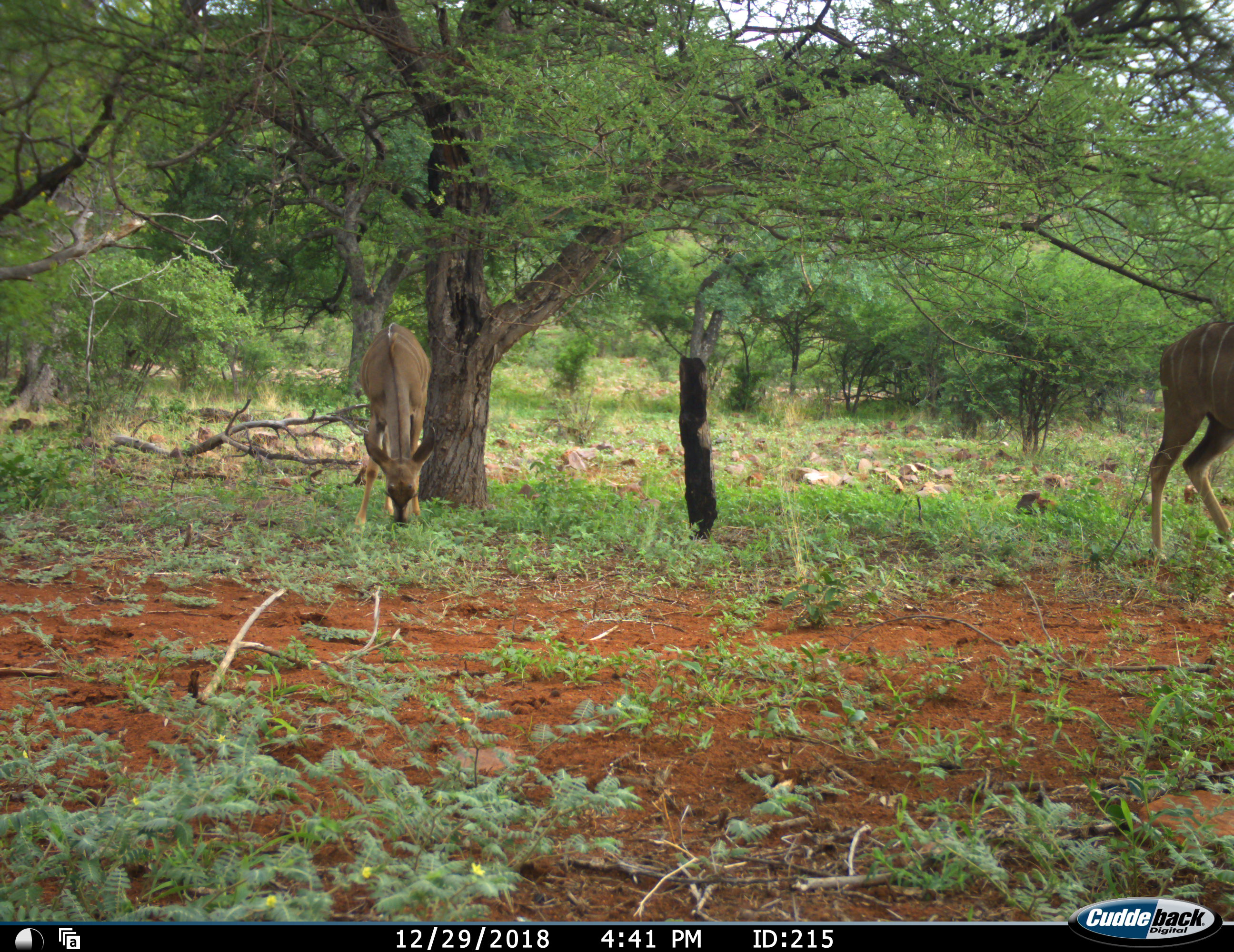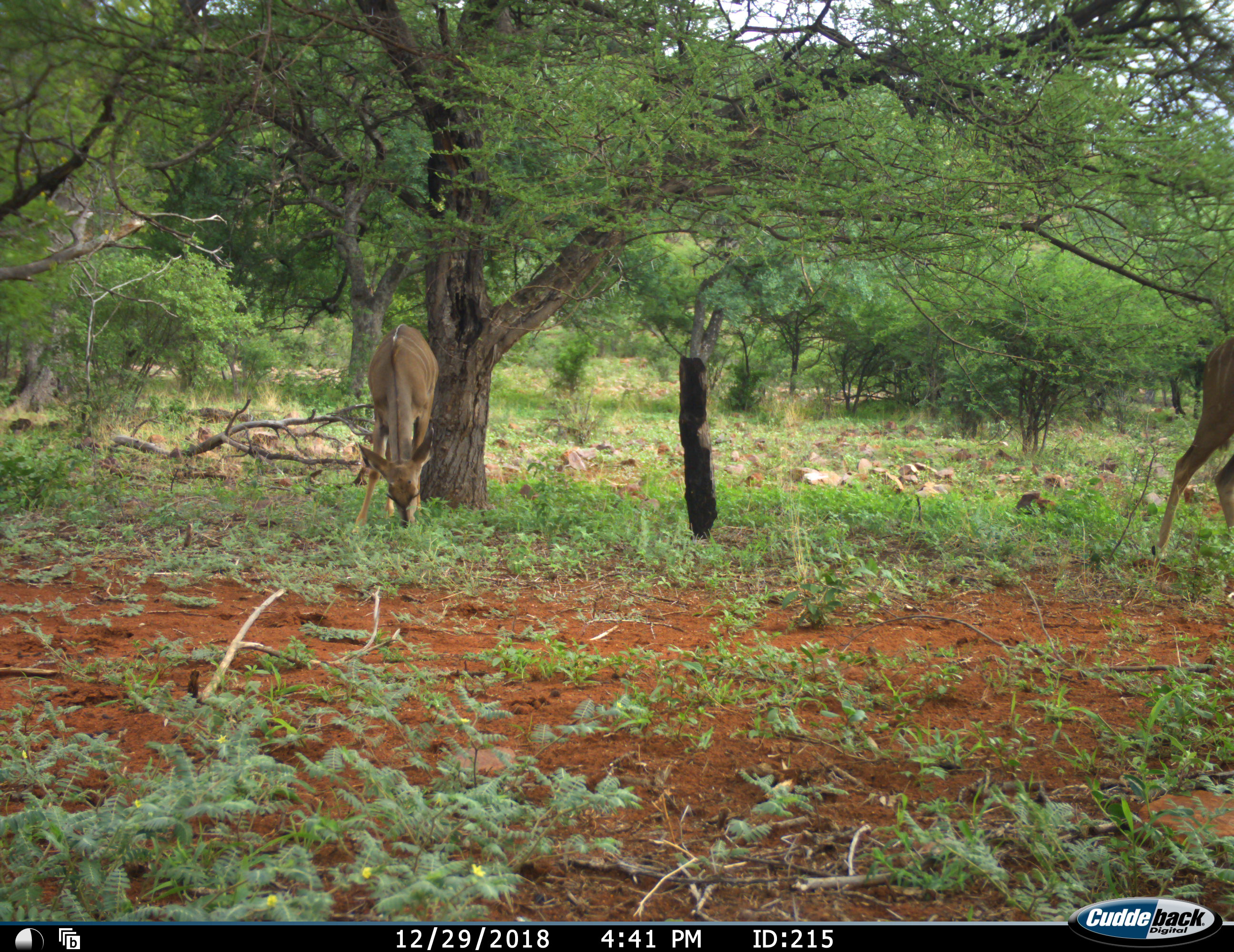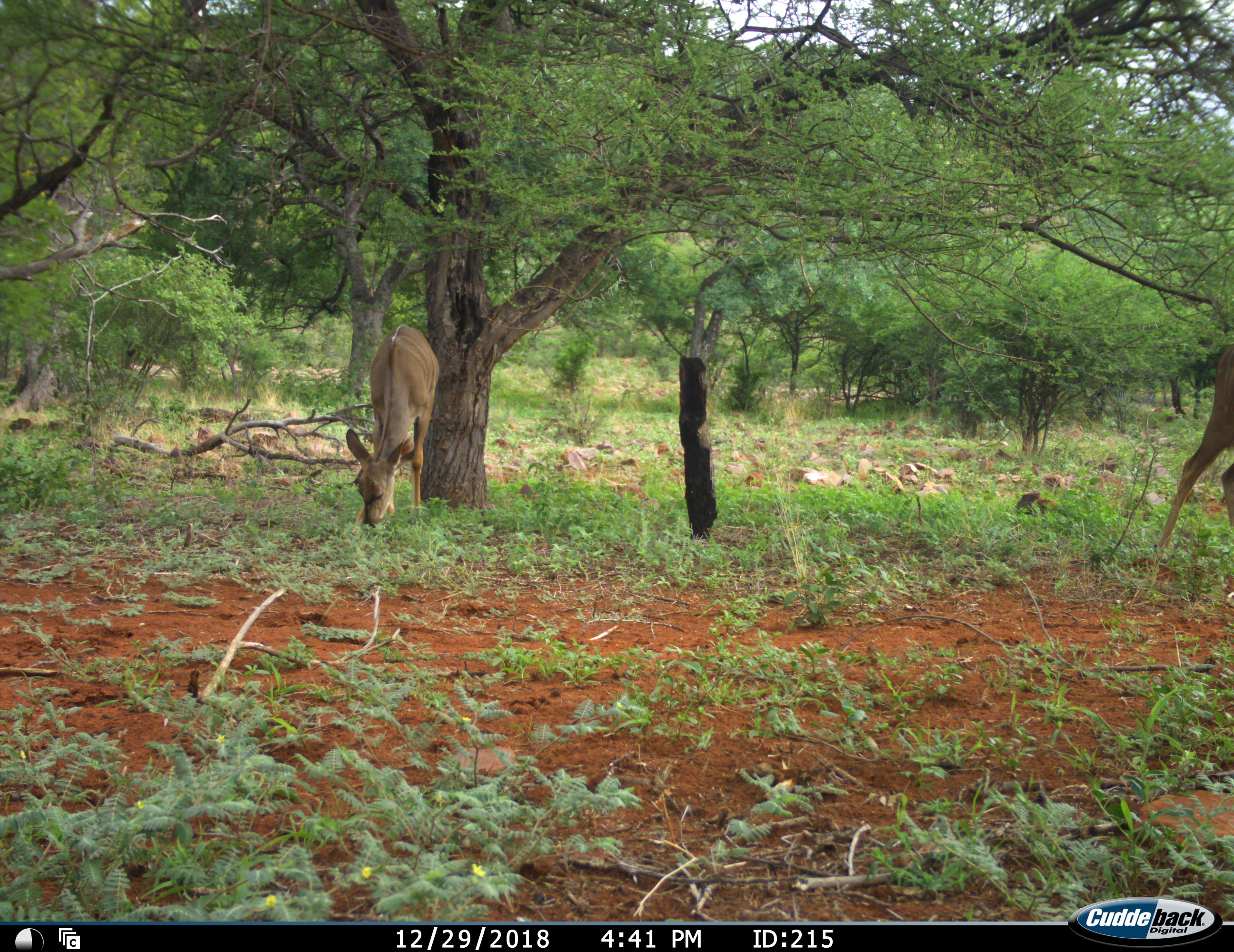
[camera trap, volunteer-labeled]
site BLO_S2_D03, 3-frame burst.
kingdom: Animalia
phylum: Chordata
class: Mammalia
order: Artiodactyla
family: Bovidae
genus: Tragelaphus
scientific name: Tragelaphus angasii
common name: nyala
Nyala (Tragelaphus angasii), count 2. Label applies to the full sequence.